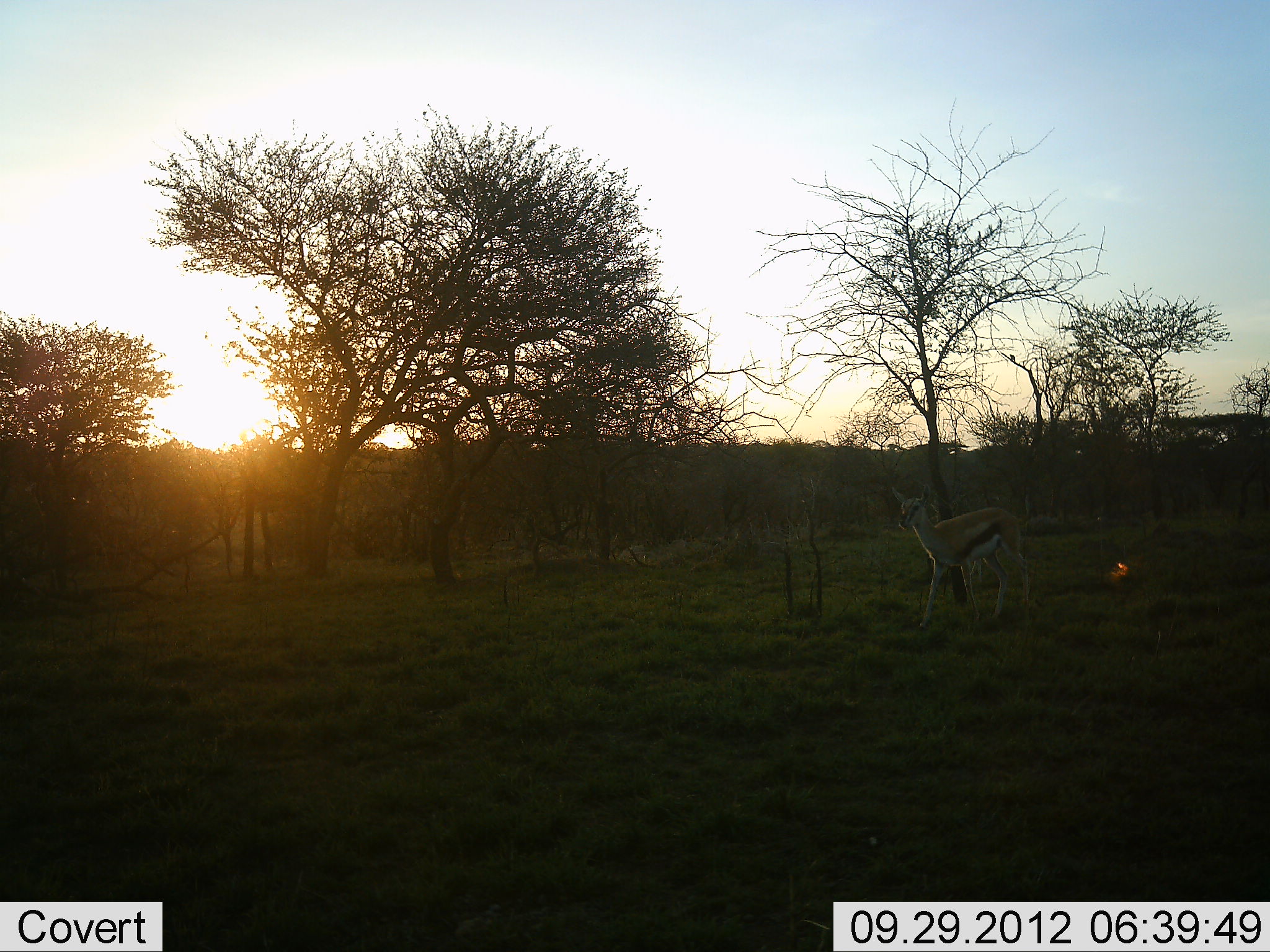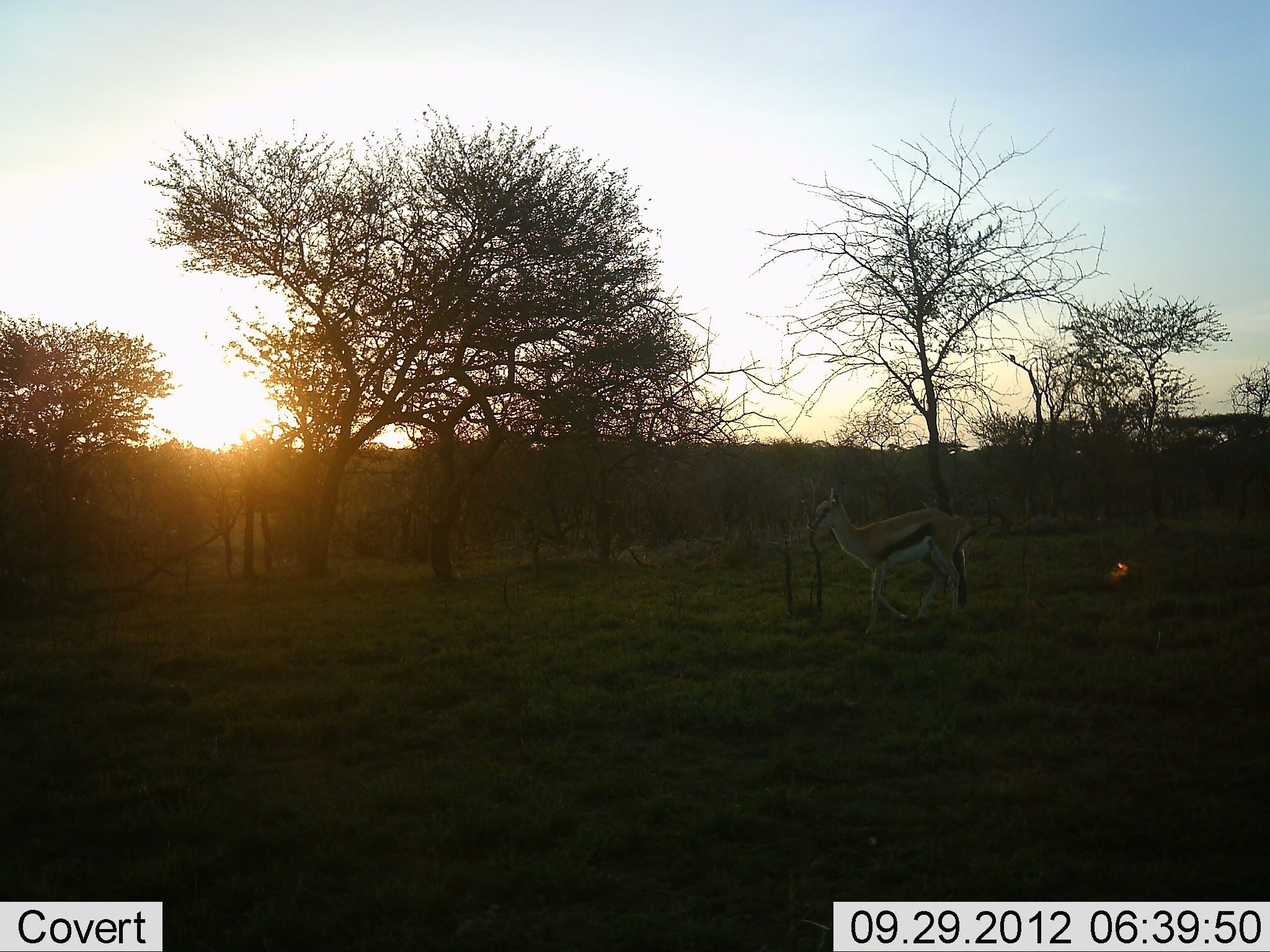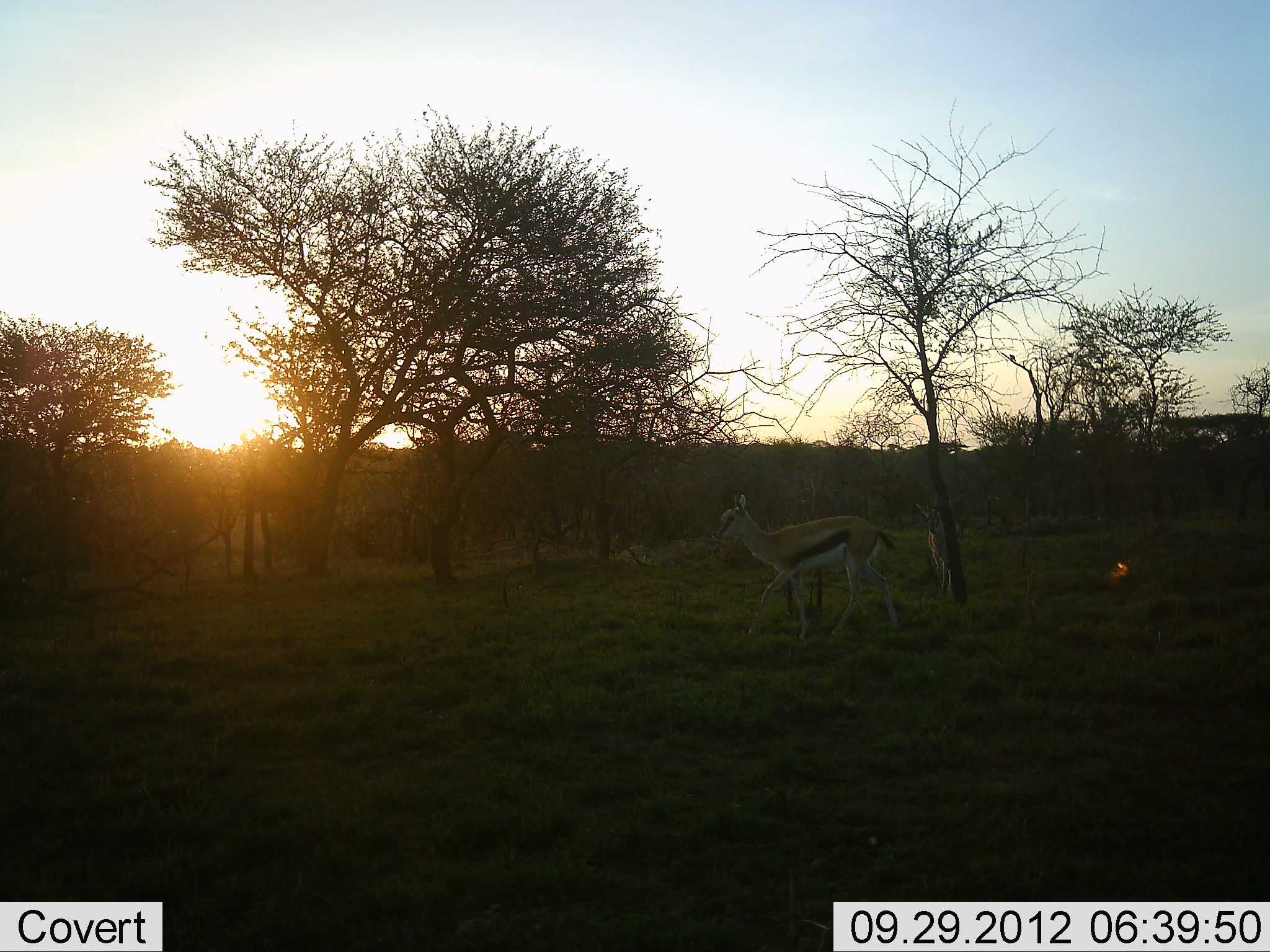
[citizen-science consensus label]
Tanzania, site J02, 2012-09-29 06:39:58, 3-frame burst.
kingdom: Animalia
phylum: Chordata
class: Mammalia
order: Artiodactyla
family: Bovidae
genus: Eudorcas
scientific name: Eudorcas thomsonii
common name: thomson's gazelle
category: gazellethomsons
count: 1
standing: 0%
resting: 0%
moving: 100%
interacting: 0%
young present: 0%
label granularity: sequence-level